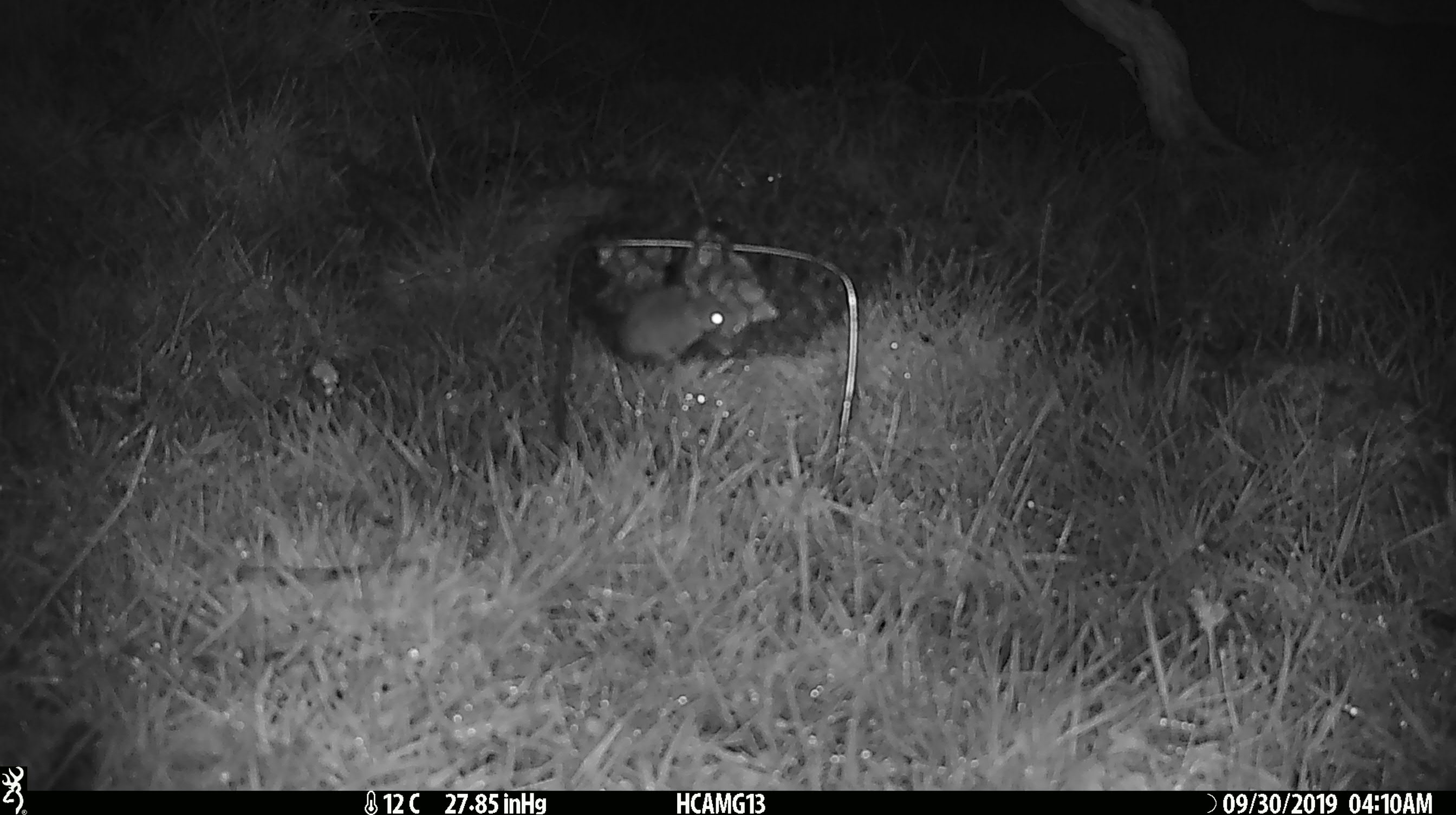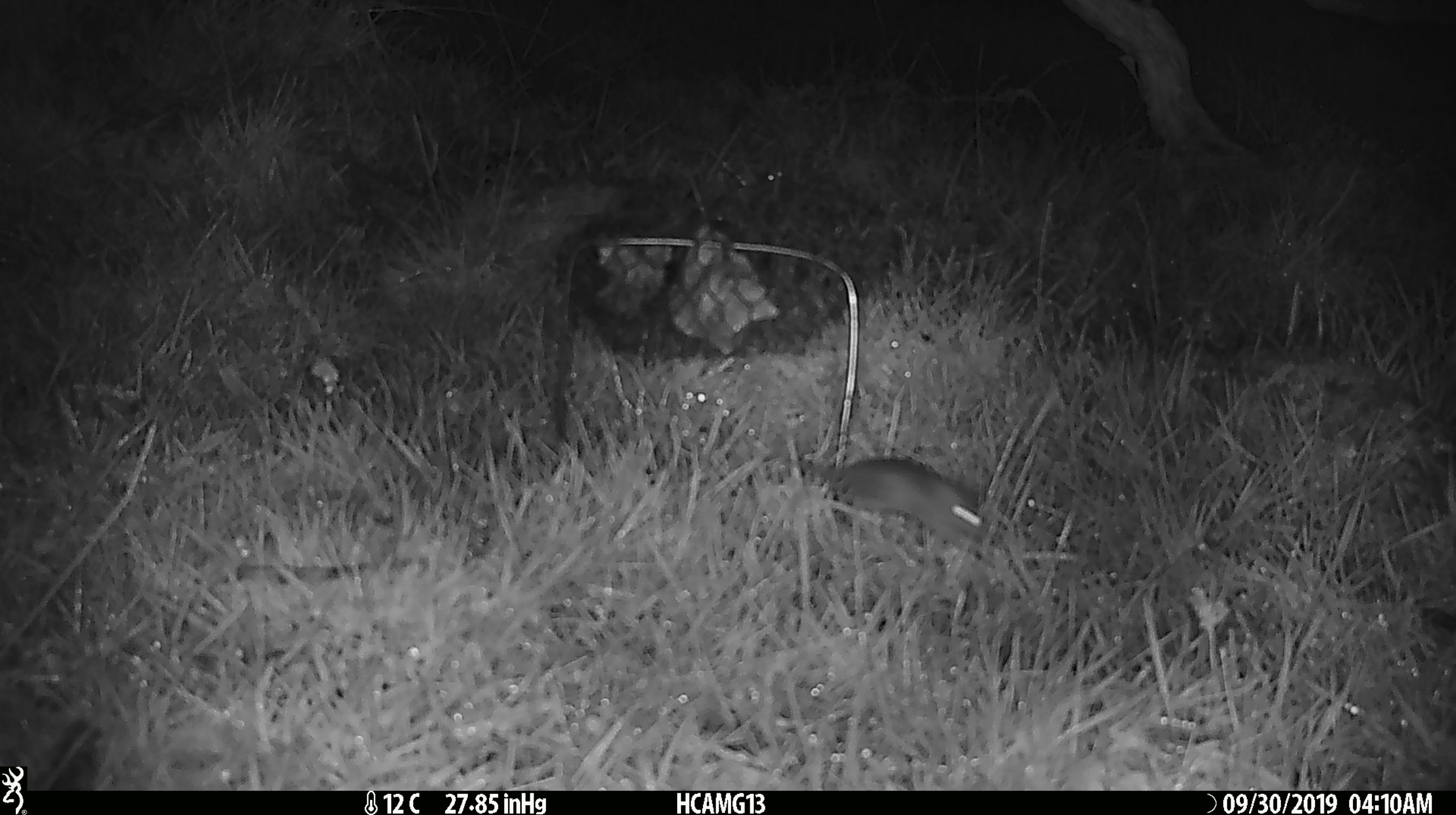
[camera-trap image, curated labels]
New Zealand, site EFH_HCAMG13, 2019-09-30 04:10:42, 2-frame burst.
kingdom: Animalia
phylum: Chordata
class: Mammalia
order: Rodentia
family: Muridae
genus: Mus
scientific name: Mus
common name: mouse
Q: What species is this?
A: Mouse (Mus).